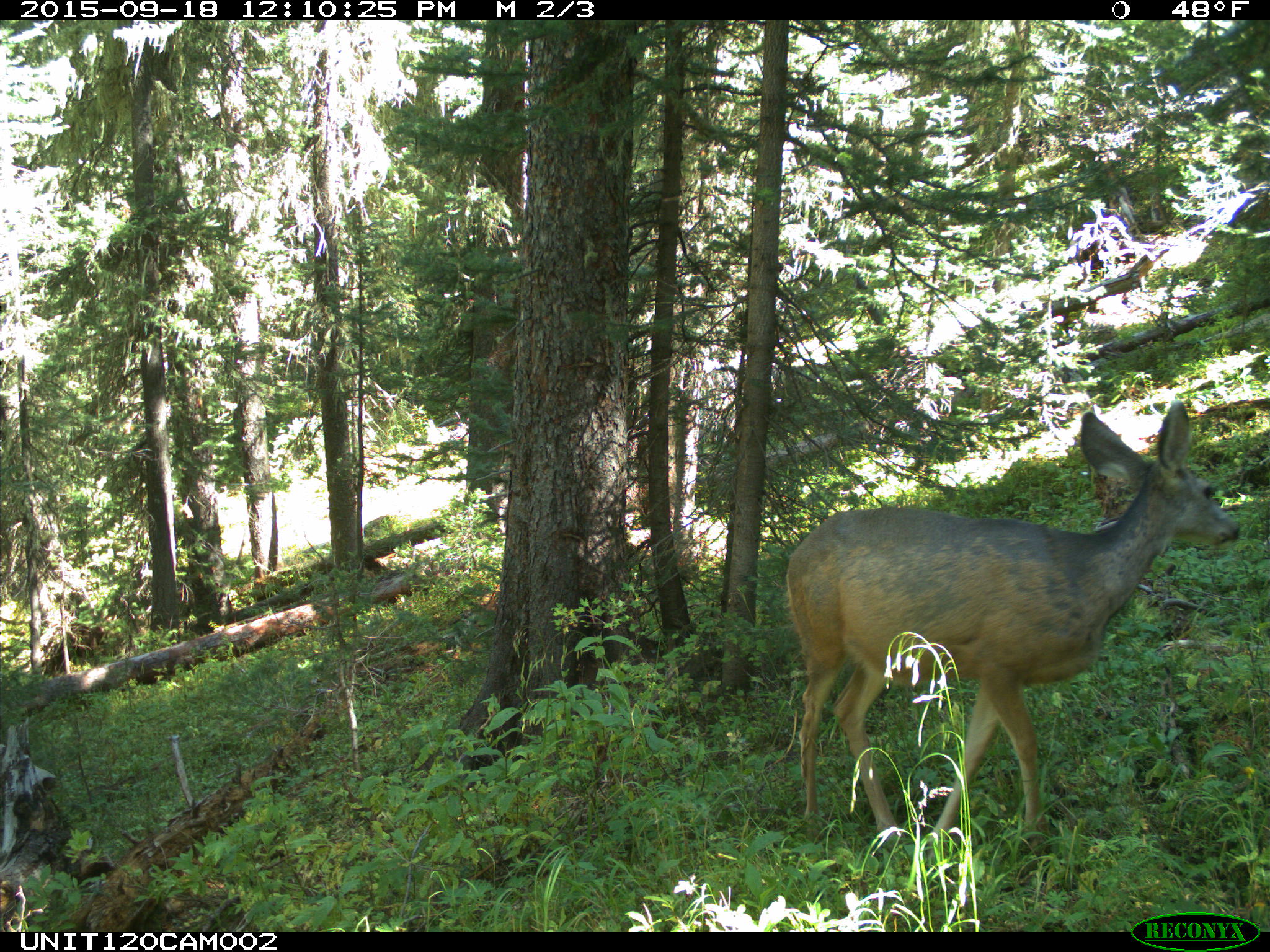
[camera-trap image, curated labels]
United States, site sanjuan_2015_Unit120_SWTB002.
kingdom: Animalia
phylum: Chordata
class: Mammalia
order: Artiodactyla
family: Cervidae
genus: Odocoileus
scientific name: Odocoileus hemionus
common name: mule deer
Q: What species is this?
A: Odocoileus hemionus (mule deer).